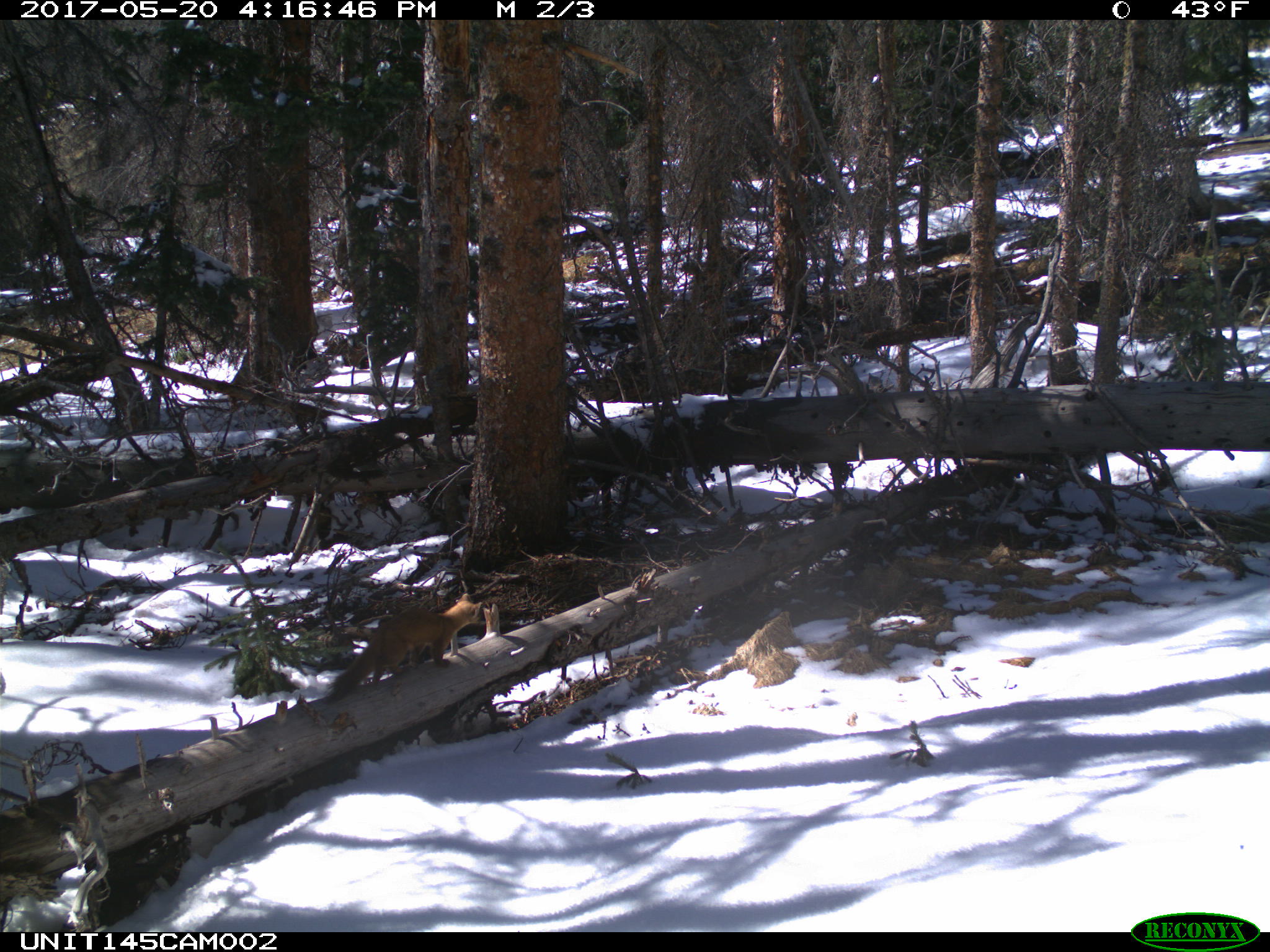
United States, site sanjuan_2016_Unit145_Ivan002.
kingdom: Animalia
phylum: Chordata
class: Mammalia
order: Carnivora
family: Mustelidae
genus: Martes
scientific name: Martes americana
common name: american marten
Martes americana (american marten).